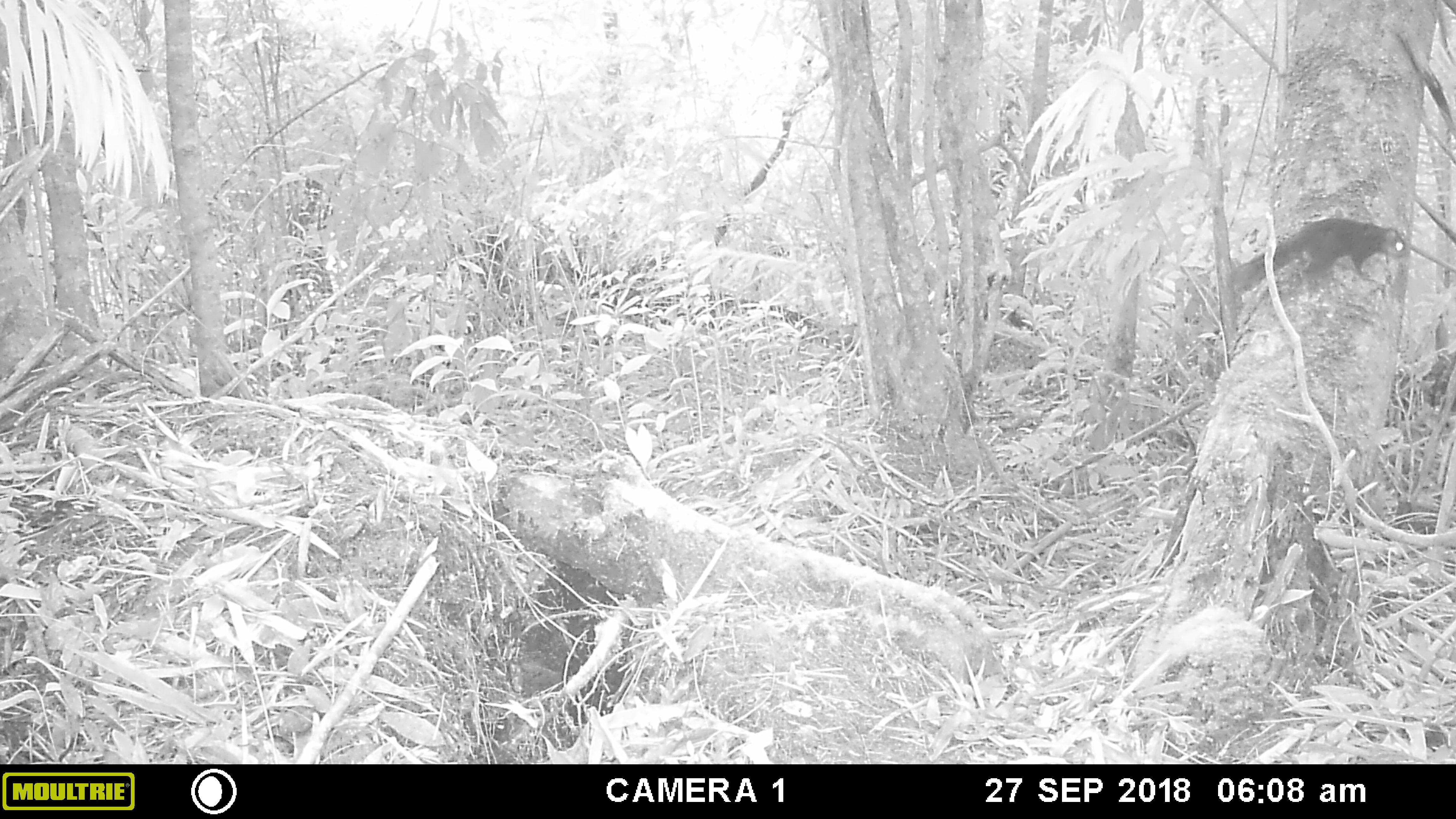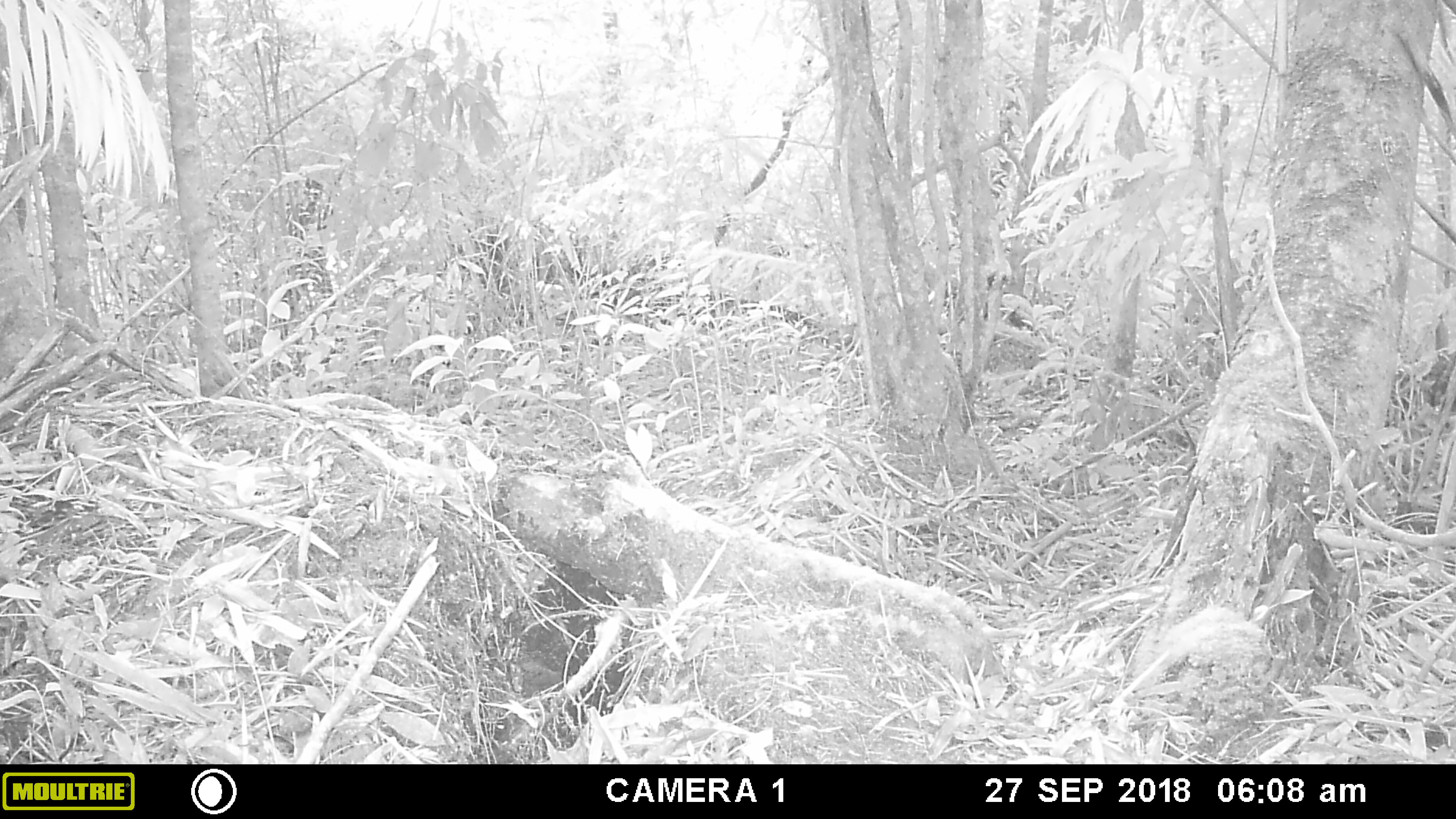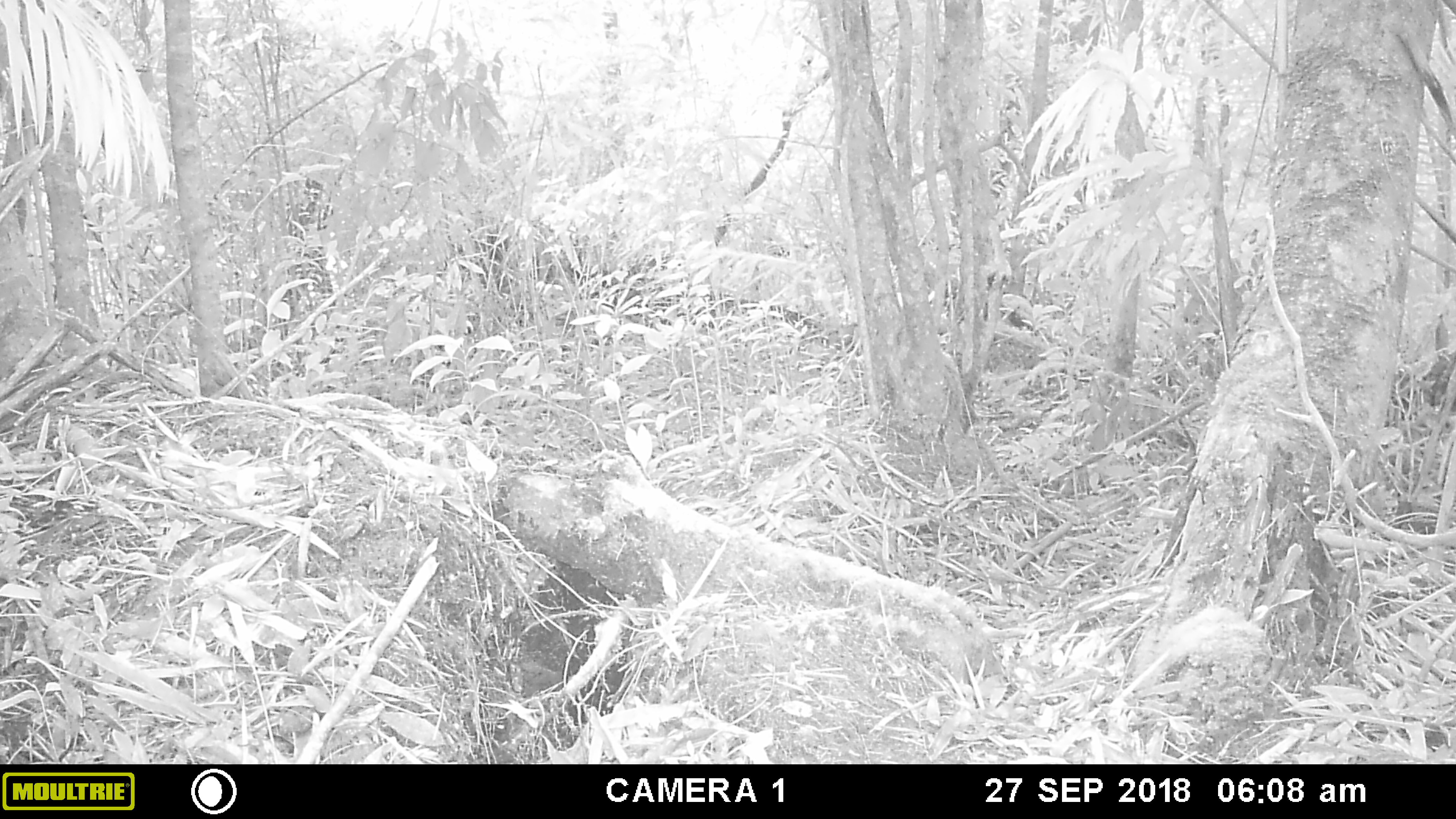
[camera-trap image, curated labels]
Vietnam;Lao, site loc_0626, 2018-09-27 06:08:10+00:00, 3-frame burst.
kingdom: Animalia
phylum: Chordata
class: Mammalia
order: Rodentia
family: Sciuridae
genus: Dremomys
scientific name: Dremomys rufigenis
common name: red-cheeked squirrel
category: red cheeked squirrel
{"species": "red cheeked squirrel (red-cheeked squirrel) (Dremomys rufigenis)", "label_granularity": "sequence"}